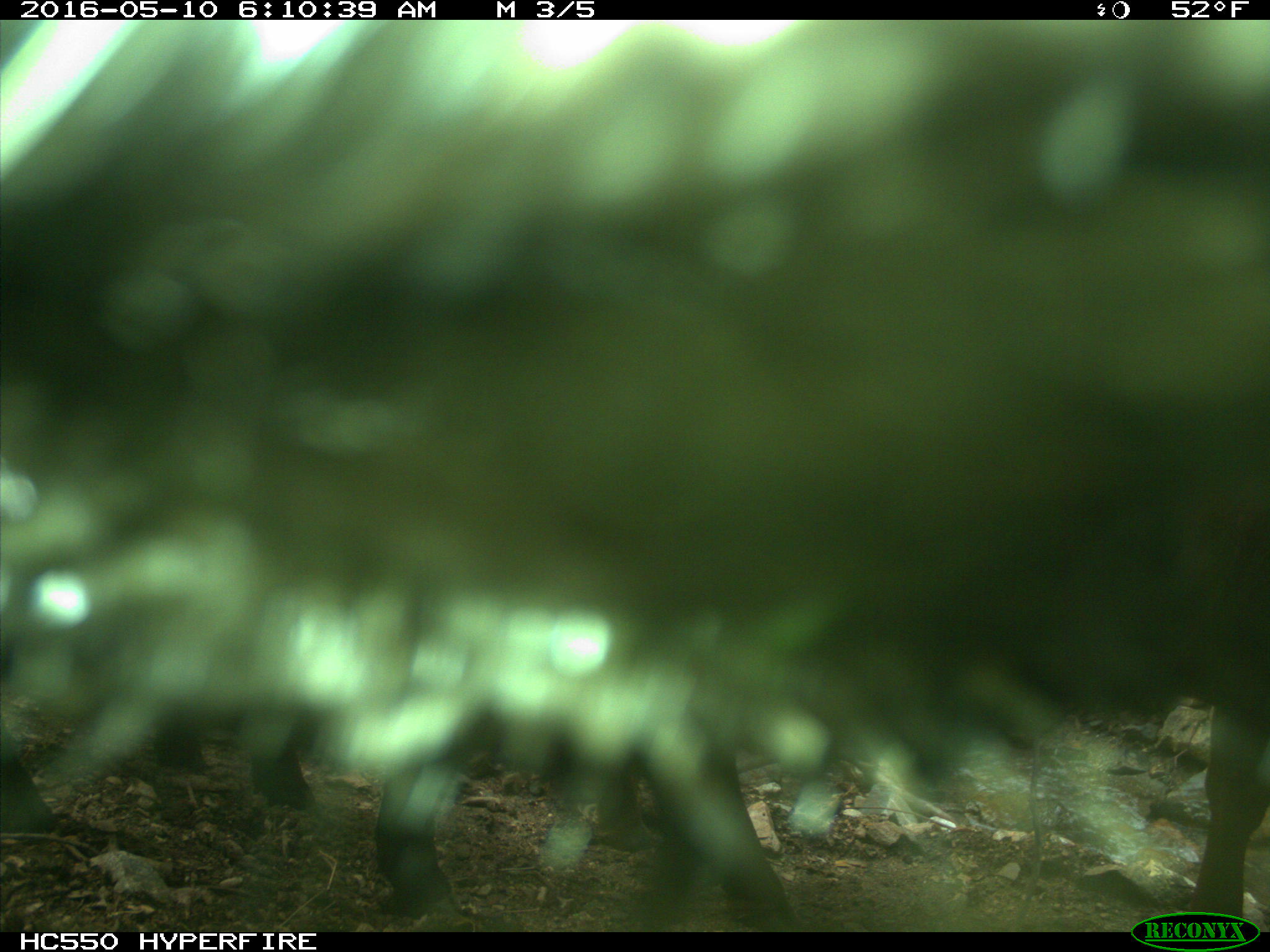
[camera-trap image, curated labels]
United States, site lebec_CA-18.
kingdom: Animalia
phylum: Chordata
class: Mammalia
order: Artiodactyla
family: Bovidae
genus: Bos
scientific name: Bos taurus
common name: domestic cow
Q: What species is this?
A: Bos taurus (domestic cow).